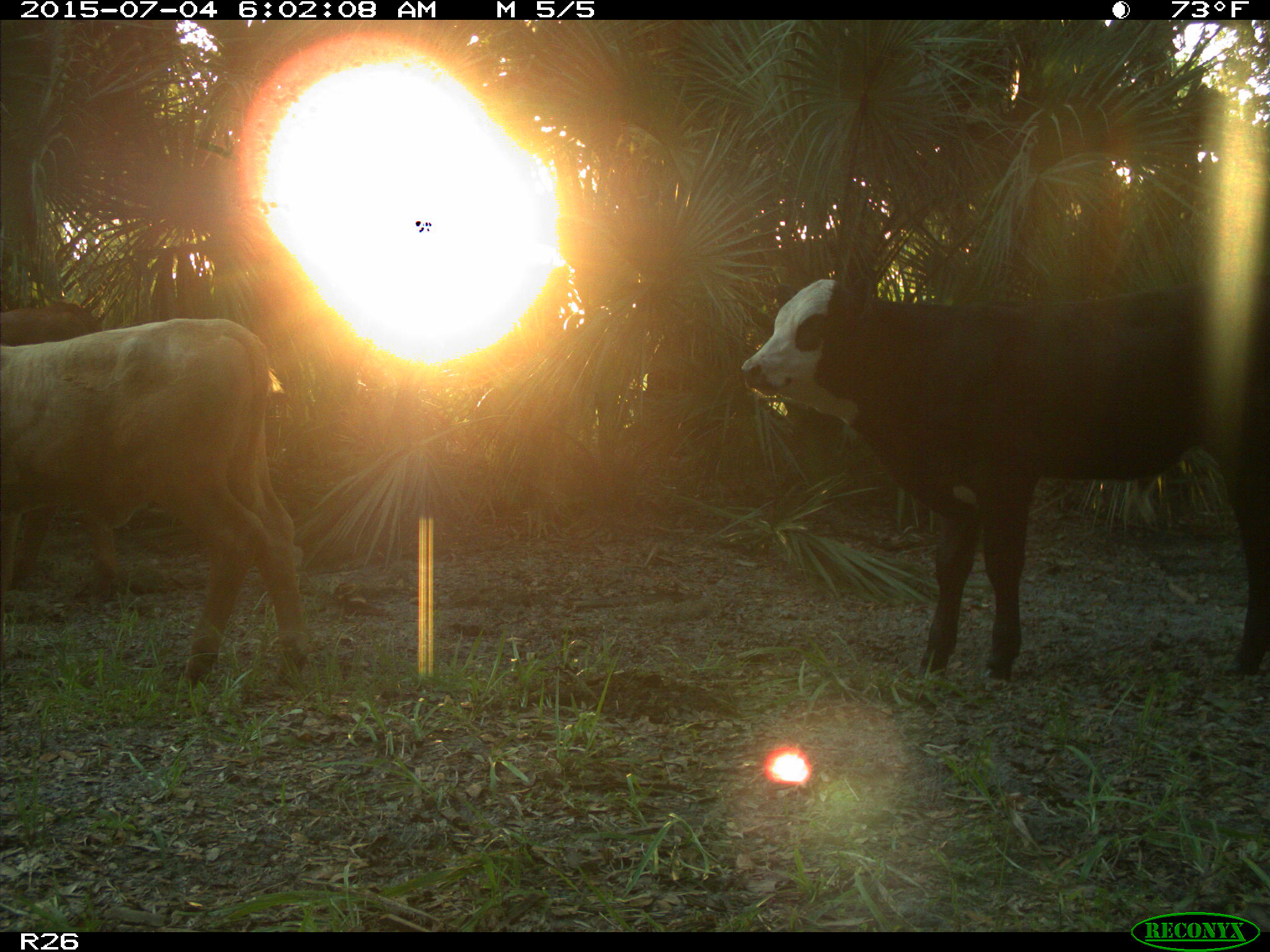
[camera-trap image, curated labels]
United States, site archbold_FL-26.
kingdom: Animalia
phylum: Chordata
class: Mammalia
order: Artiodactyla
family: Bovidae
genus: Bos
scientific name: Bos taurus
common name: domestic cow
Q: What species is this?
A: Bos taurus (domestic cow).